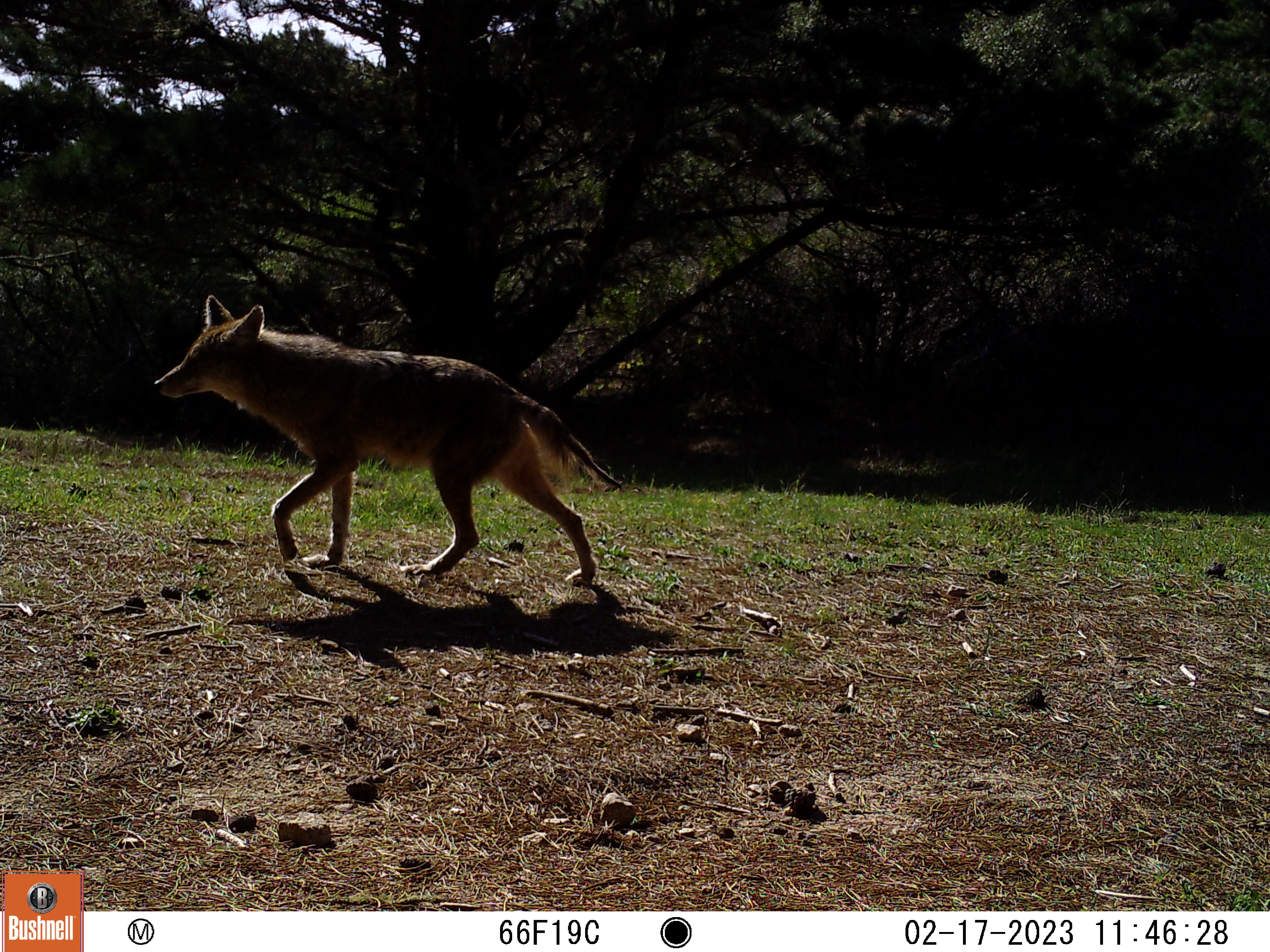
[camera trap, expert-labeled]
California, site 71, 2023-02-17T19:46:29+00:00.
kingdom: Animalia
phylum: Chordata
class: Mammalia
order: Carnivora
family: Canidae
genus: Canis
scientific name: Canis latrans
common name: coyote